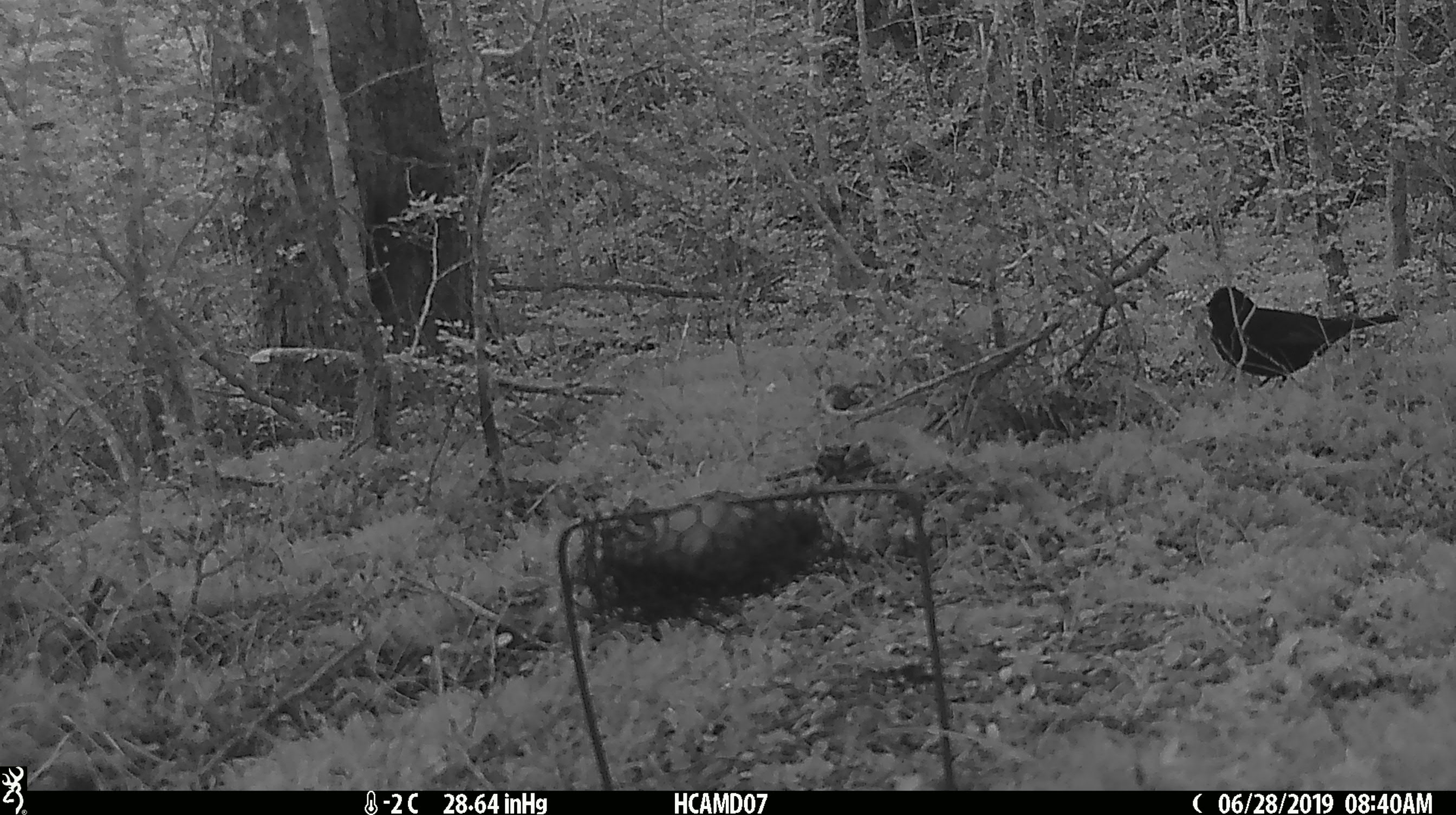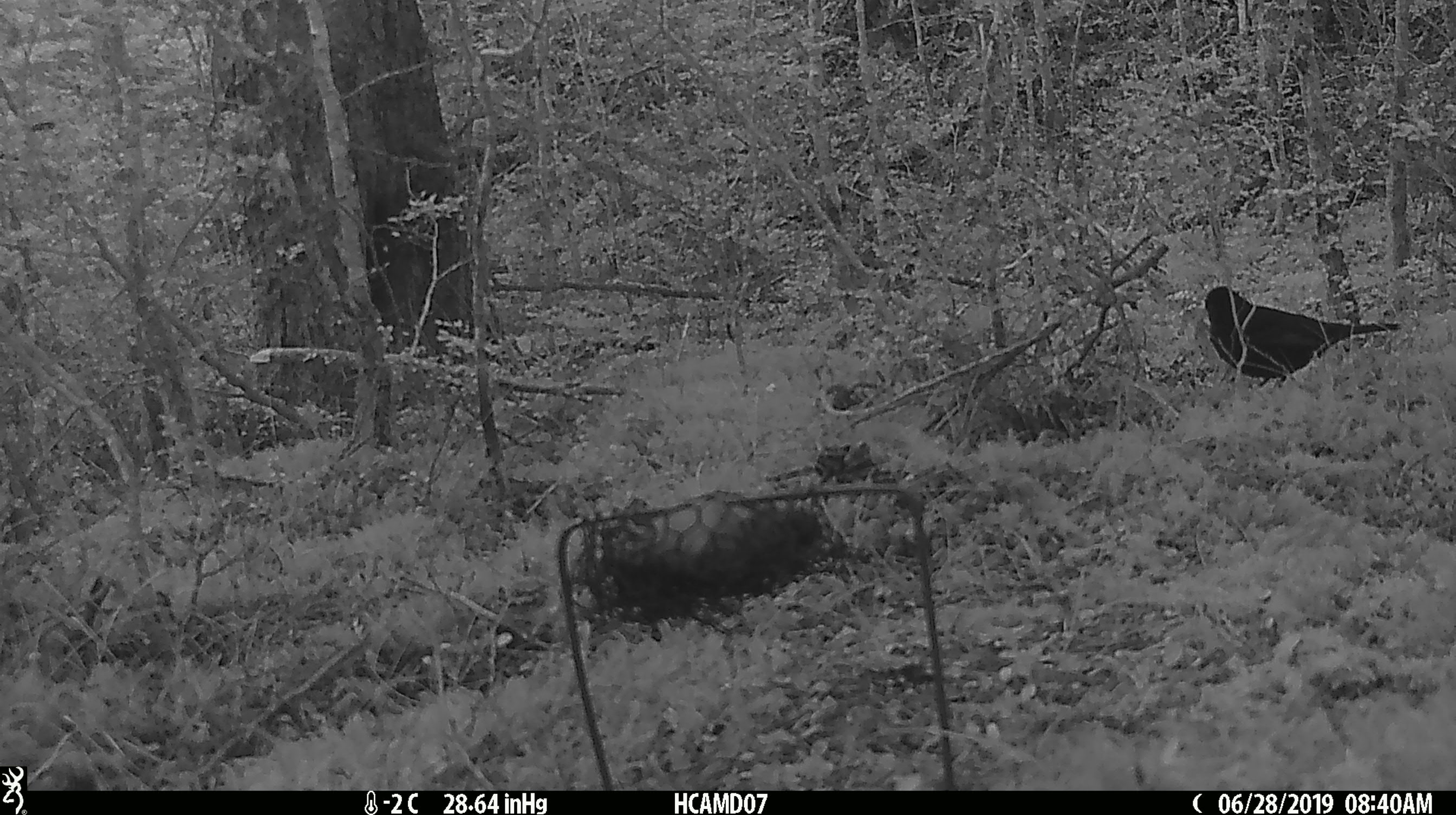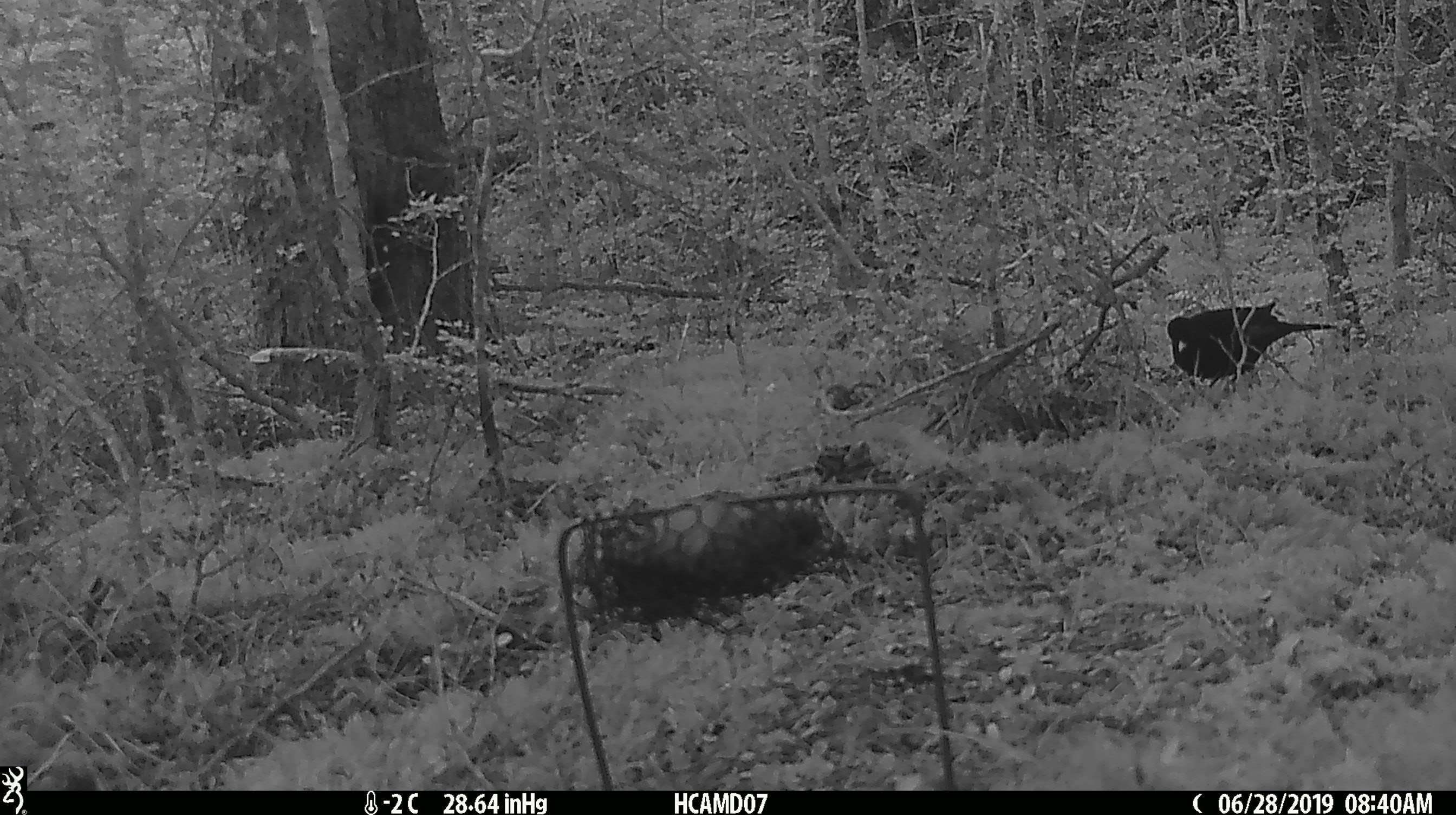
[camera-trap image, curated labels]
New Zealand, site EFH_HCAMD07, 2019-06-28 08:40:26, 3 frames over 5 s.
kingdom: Animalia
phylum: Chordata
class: Aves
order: Passeriformes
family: Turdidae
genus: Turdus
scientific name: Turdus merula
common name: eurasian blackbird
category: blackbird